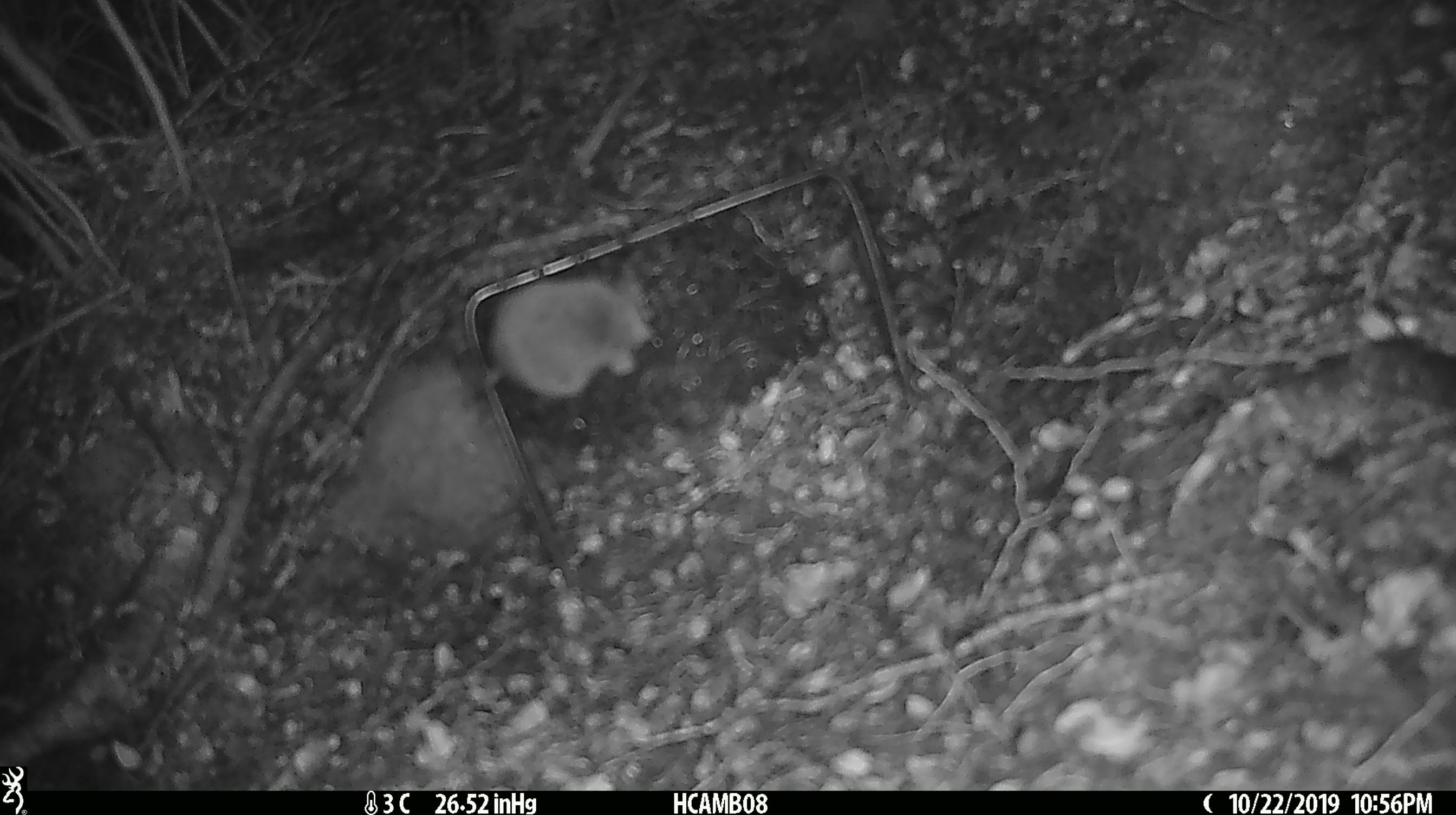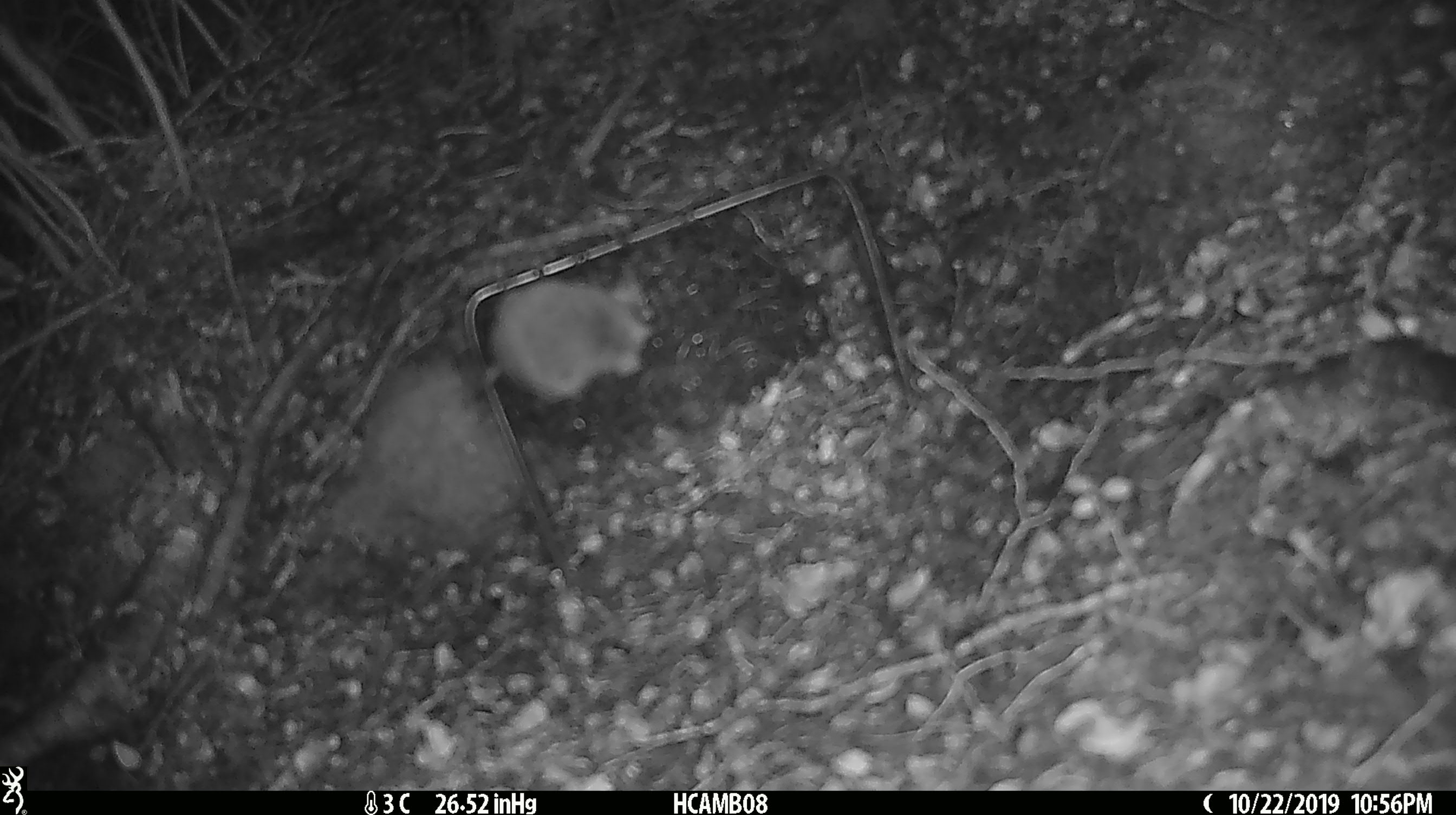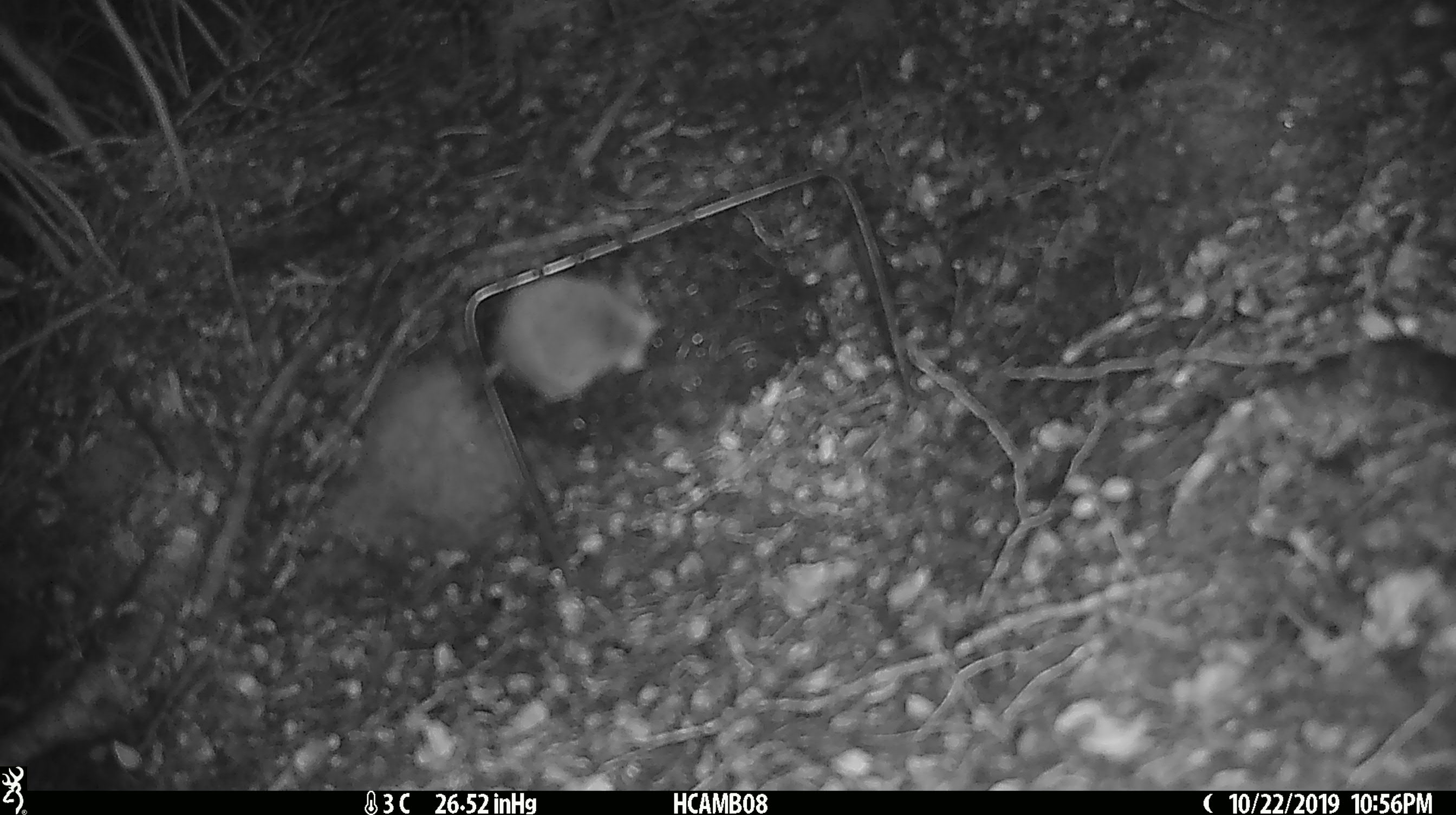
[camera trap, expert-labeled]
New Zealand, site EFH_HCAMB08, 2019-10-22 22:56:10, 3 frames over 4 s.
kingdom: Animalia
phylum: Chordata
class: Mammalia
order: Rodentia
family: Muridae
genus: Mus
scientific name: Mus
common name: mouse